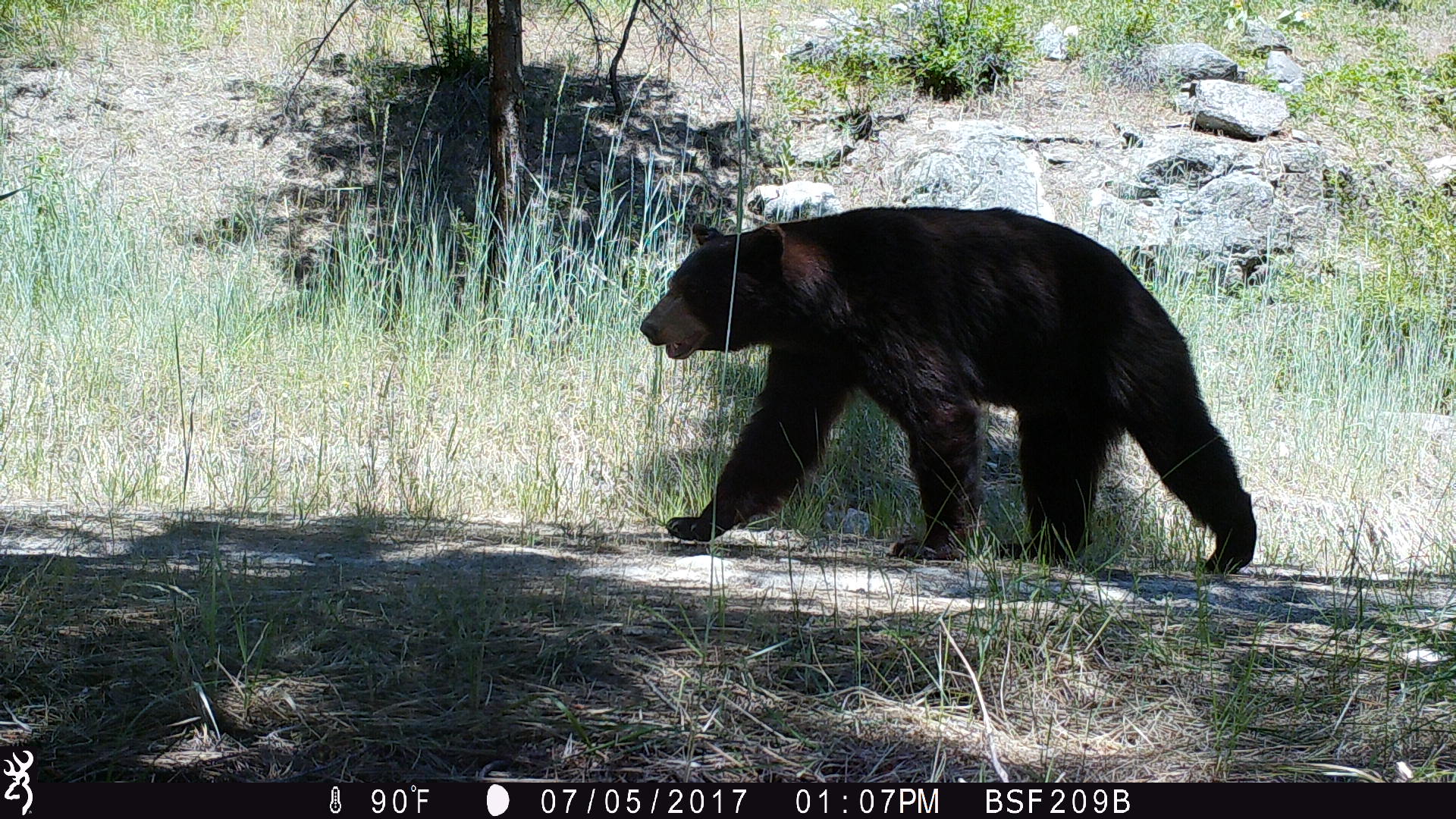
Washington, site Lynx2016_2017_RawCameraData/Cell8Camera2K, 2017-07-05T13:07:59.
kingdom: Animalia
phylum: Chordata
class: Mammalia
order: Carnivora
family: Ursidae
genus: Ursus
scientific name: Ursus americanus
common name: american black bear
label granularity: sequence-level